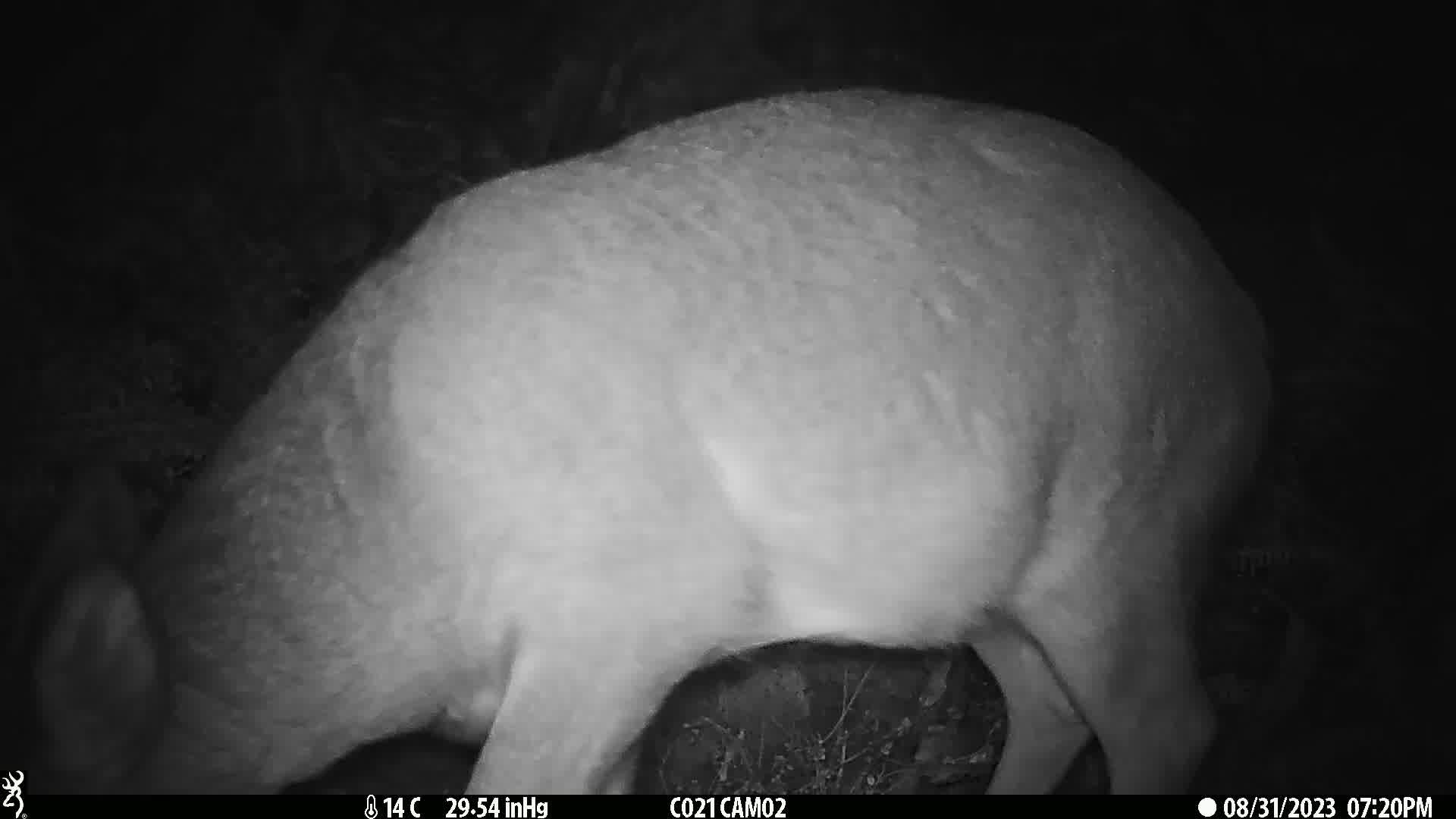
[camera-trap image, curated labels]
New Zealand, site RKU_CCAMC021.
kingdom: Animalia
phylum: Chordata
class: Mammalia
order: Artiodactyla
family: Cervidae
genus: Odocoileus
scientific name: Odocoileus virginianus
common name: white-tailed deer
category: white tailed deer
White tailed deer (white-tailed deer) (Odocoileus virginianus).